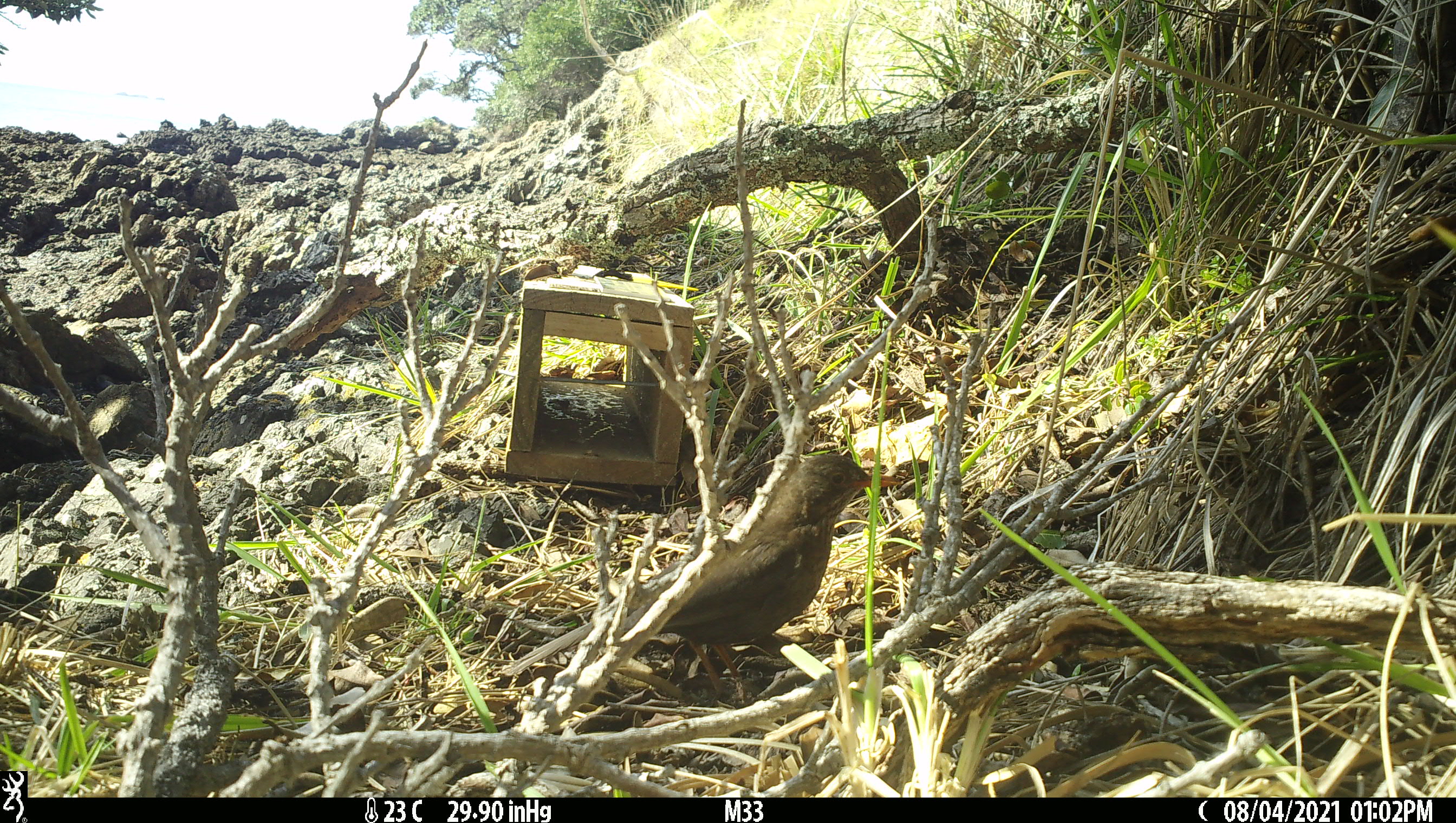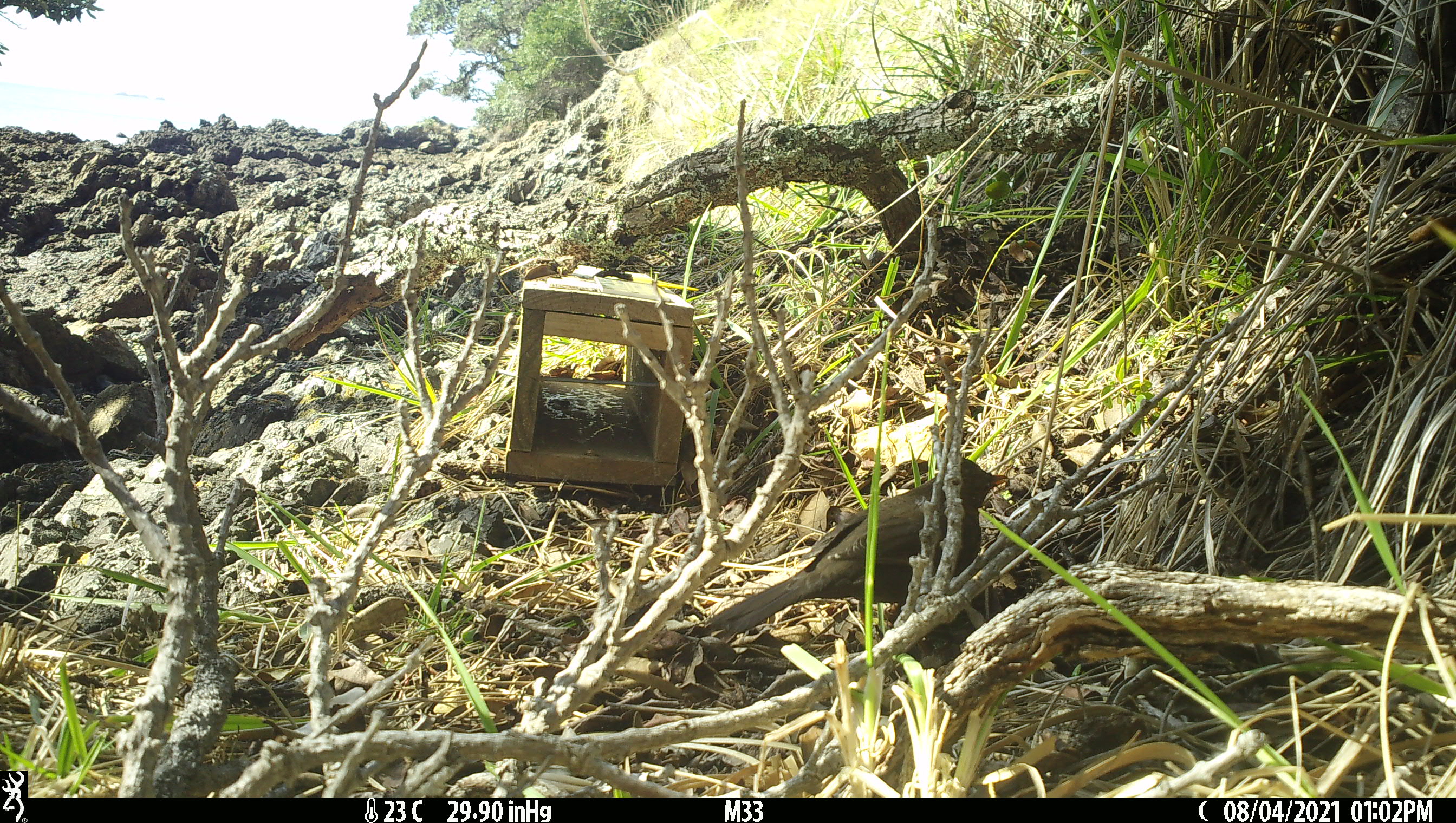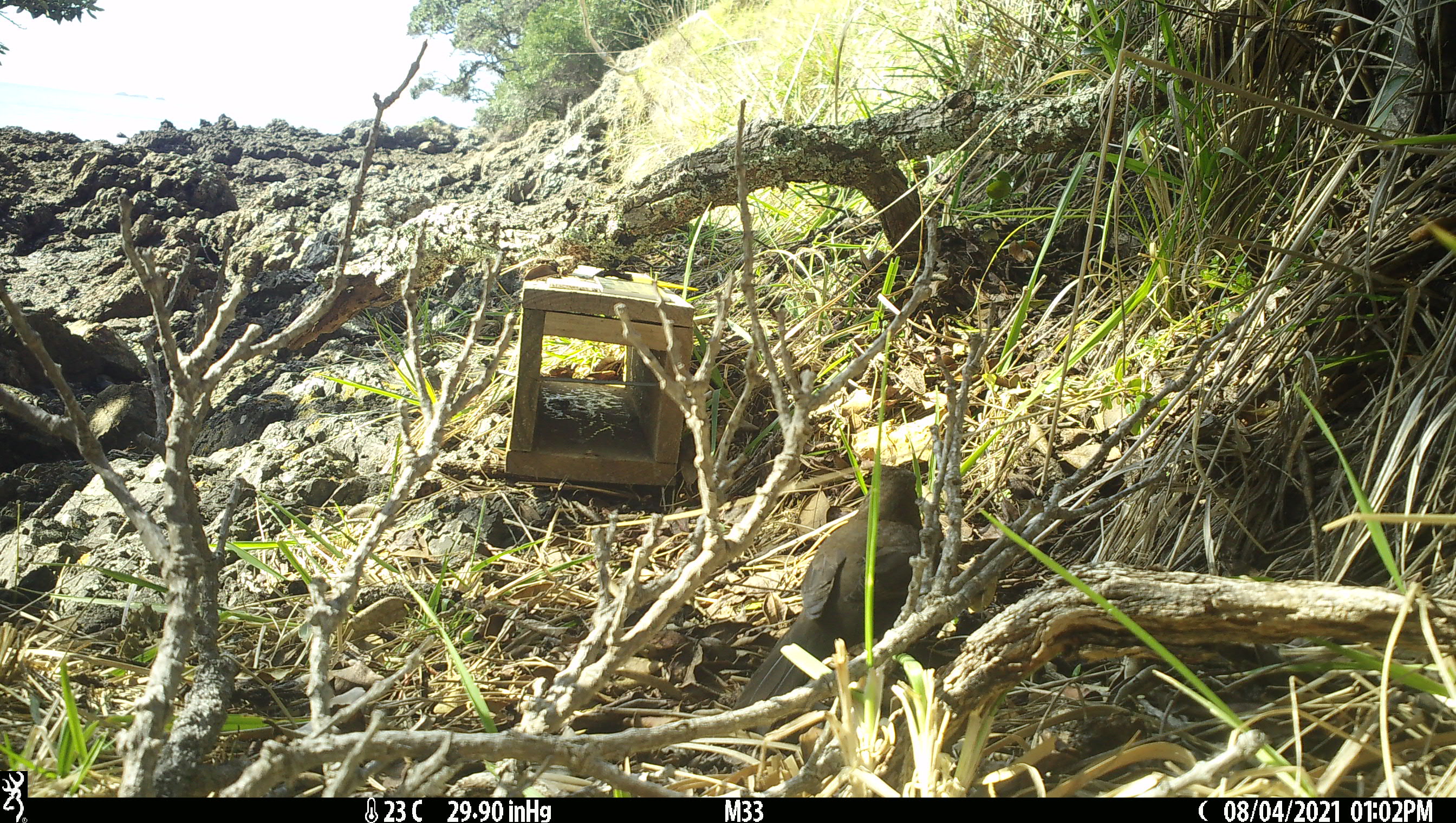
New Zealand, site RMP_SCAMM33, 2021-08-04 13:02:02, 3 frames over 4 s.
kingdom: Animalia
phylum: Chordata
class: Aves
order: Passeriformes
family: Turdidae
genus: Turdus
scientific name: Turdus merula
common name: eurasian blackbird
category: blackbird